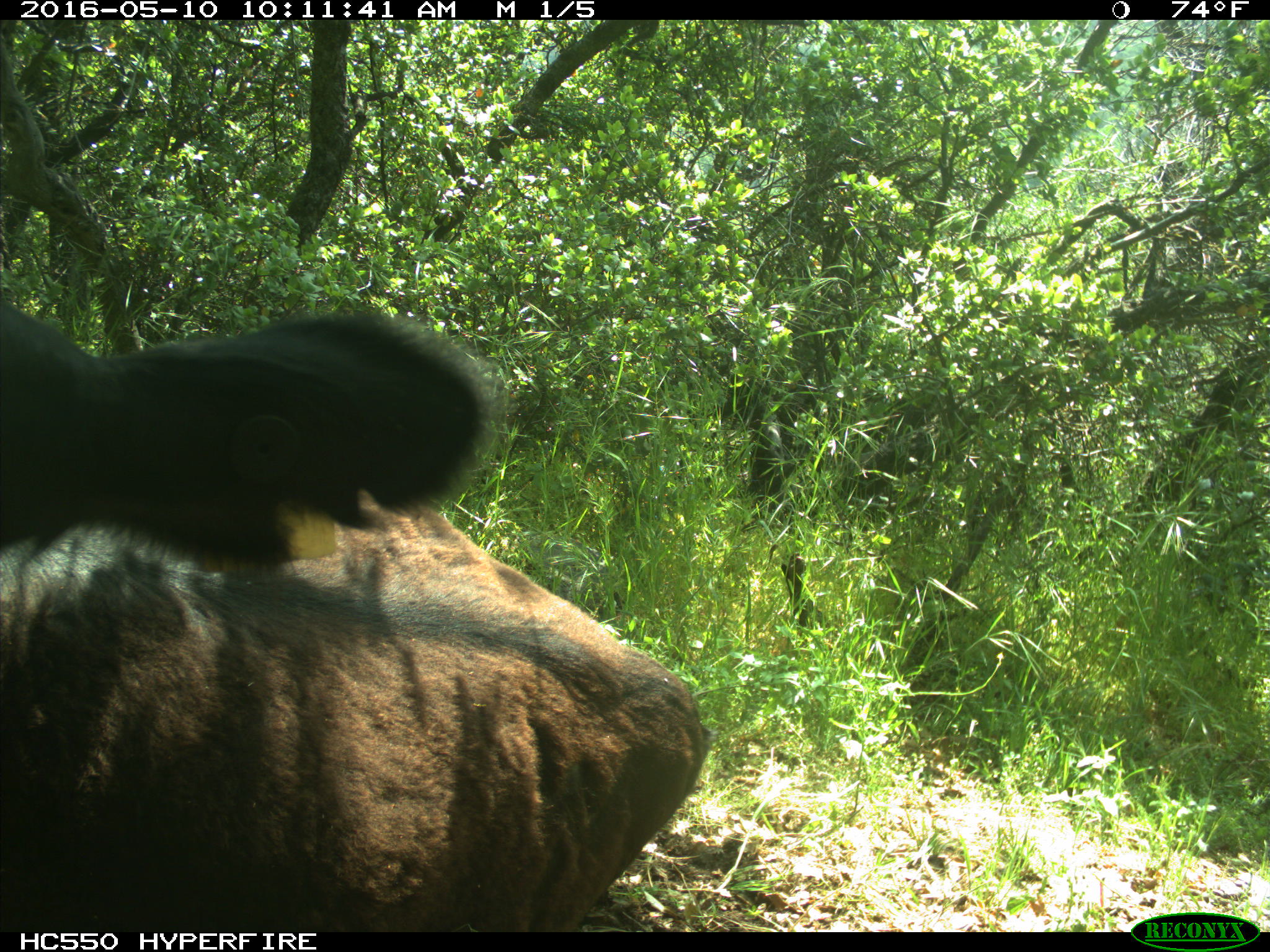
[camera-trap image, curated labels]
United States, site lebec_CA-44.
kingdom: Animalia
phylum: Chordata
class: Mammalia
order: Artiodactyla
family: Bovidae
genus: Bos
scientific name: Bos taurus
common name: domestic cow